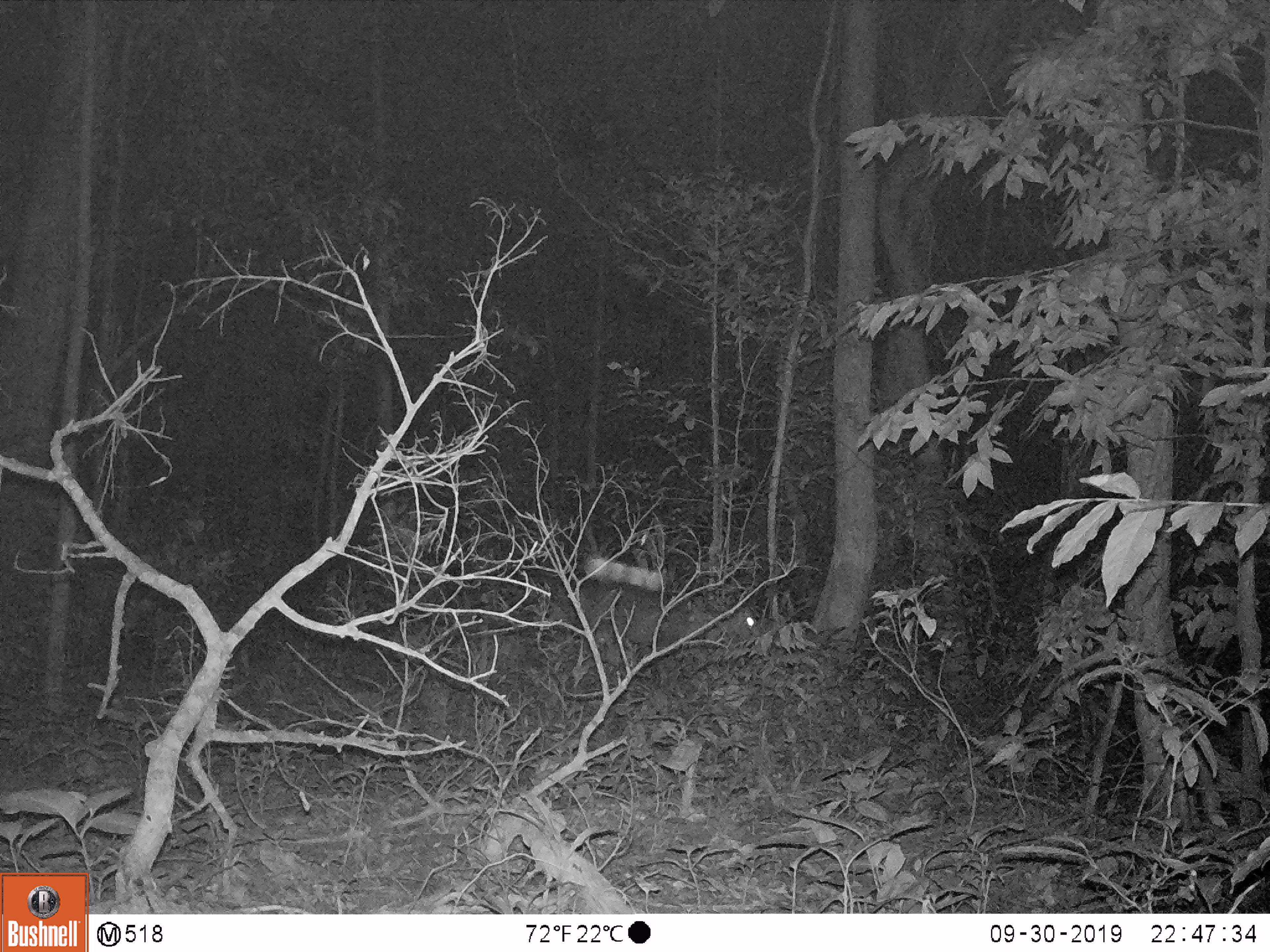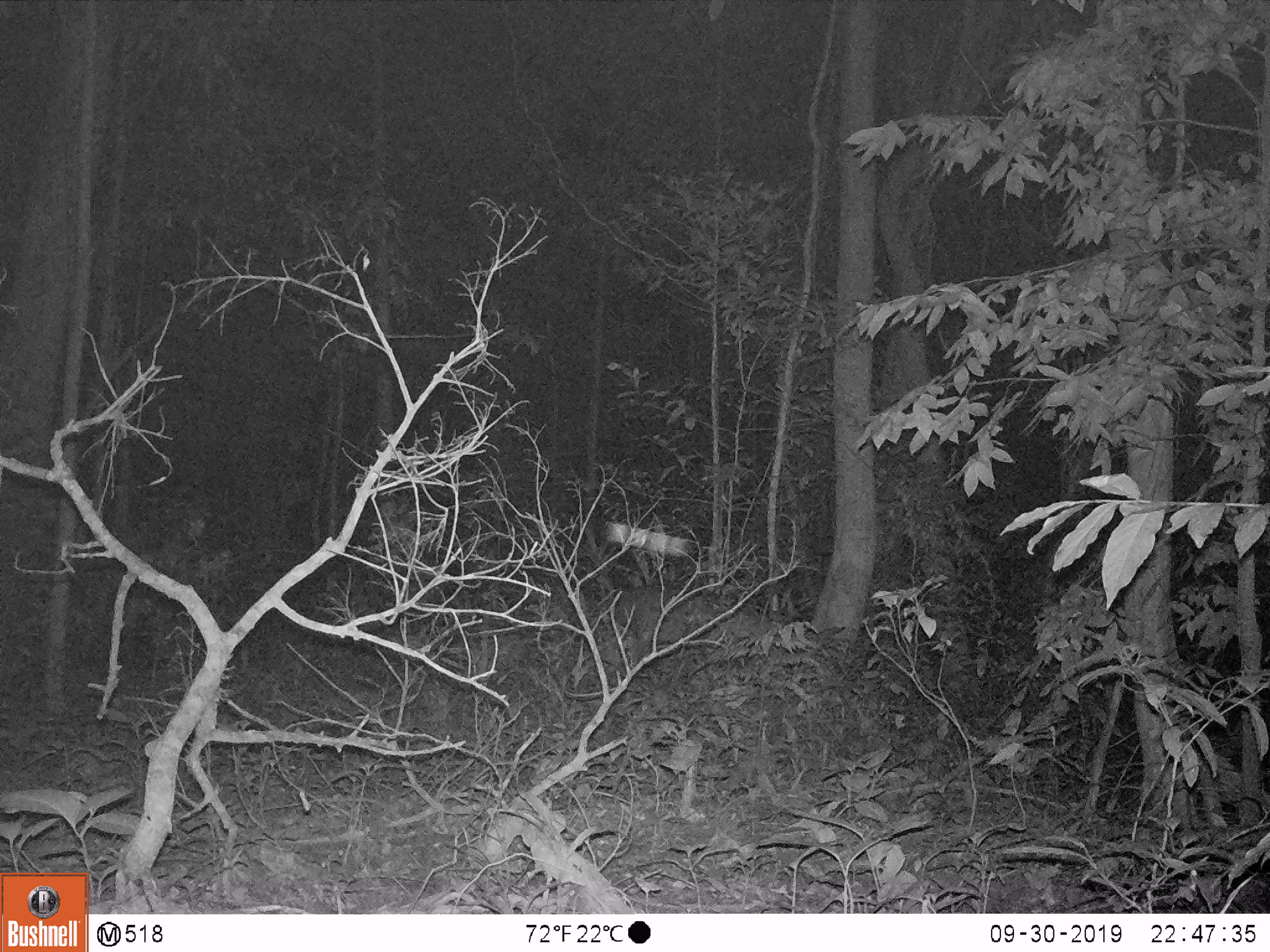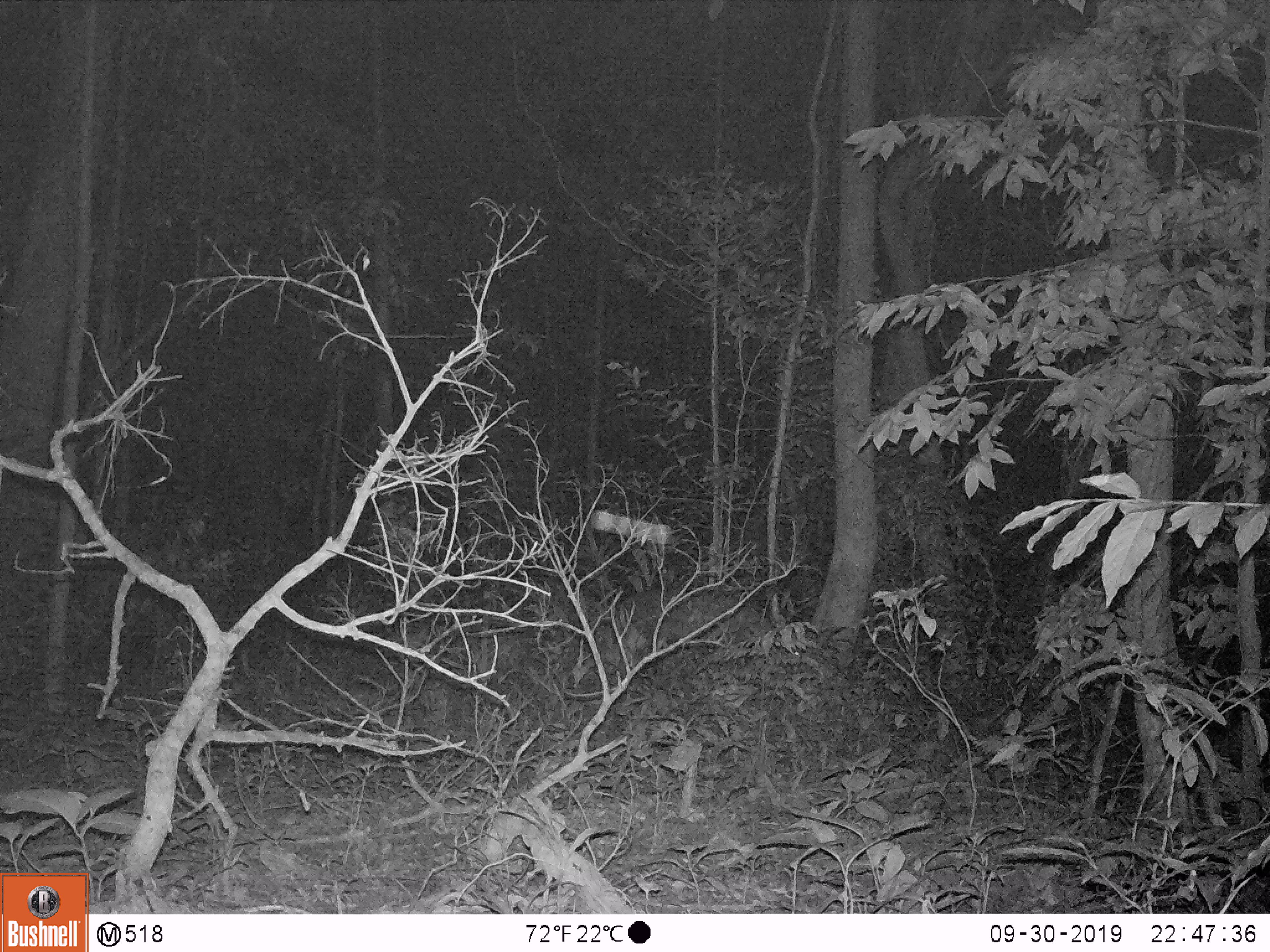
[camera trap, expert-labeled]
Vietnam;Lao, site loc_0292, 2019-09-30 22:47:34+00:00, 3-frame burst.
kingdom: Animalia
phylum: Chordata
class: Mammalia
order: Artiodactyla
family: Cervidae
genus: Muntiacus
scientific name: Muntiacus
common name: muntjacs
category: unidentified muntjac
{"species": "unidentified muntjac (muntjacs) (Muntiacus)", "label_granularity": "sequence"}